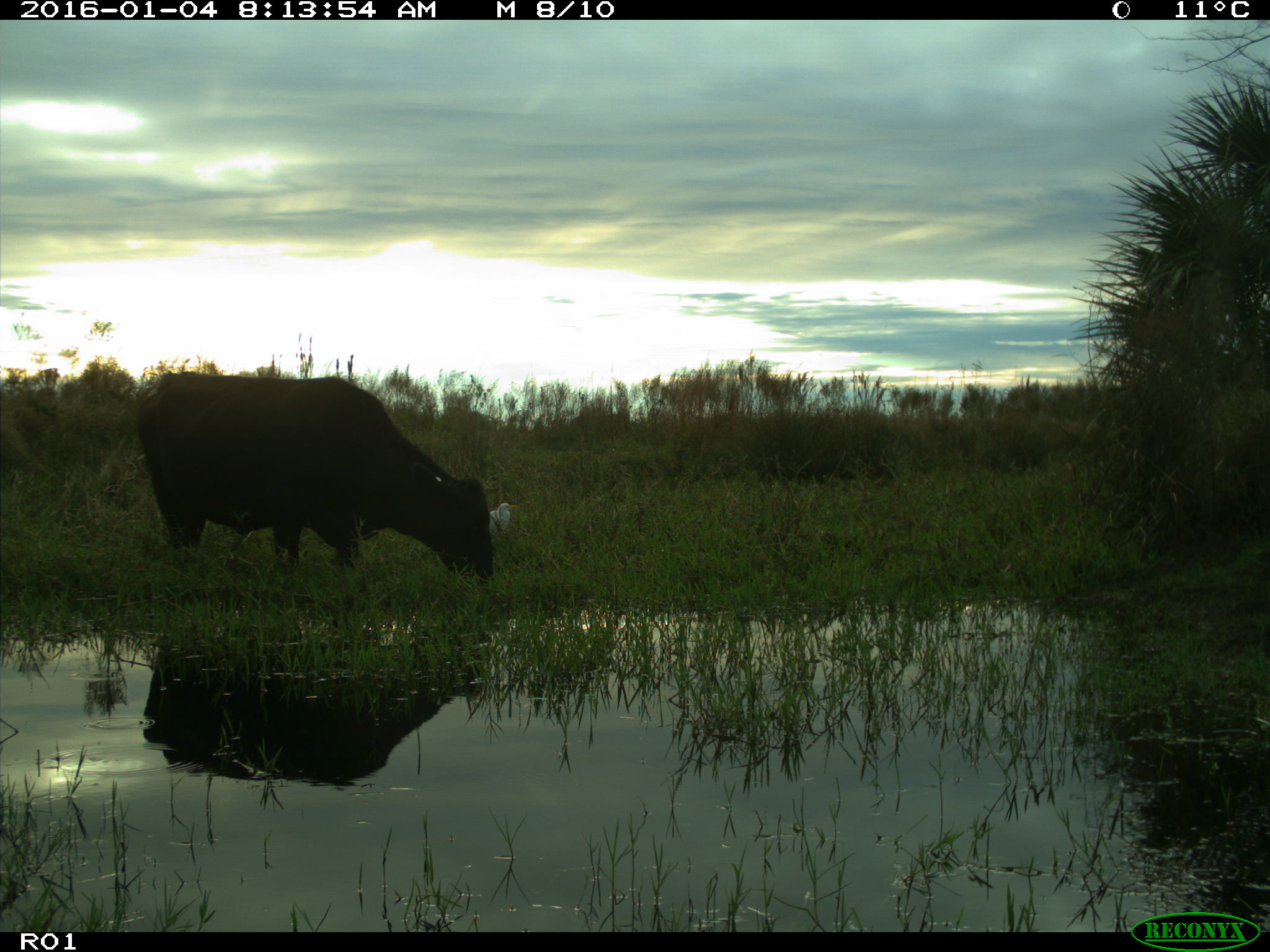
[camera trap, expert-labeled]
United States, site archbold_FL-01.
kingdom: Animalia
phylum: Chordata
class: Mammalia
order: Artiodactyla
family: Bovidae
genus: Bos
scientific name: Bos taurus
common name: domestic cow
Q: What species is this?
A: Bos taurus (domestic cow).